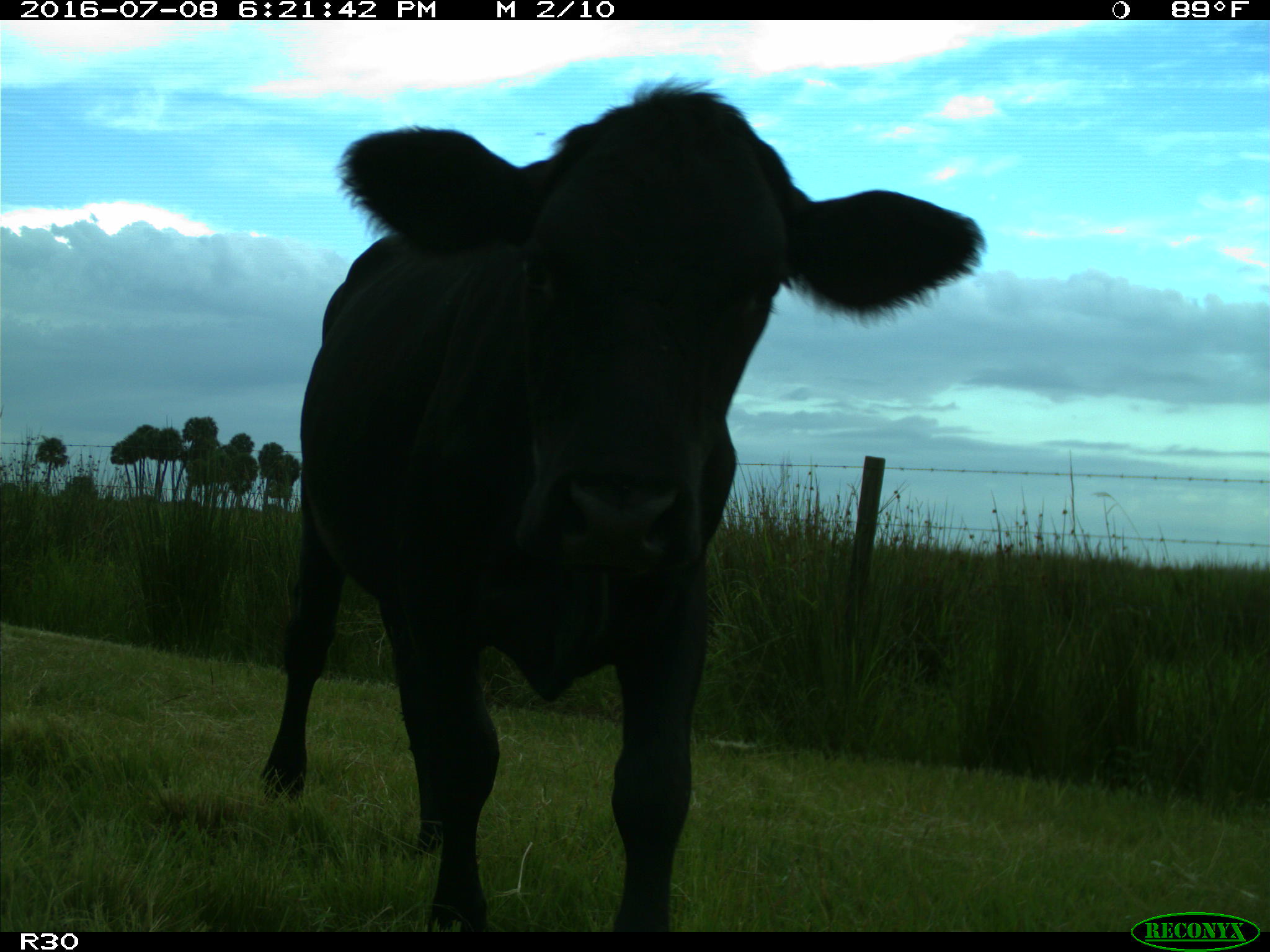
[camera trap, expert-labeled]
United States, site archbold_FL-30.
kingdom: Animalia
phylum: Chordata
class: Mammalia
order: Artiodactyla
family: Bovidae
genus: Bos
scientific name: Bos taurus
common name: domestic cow